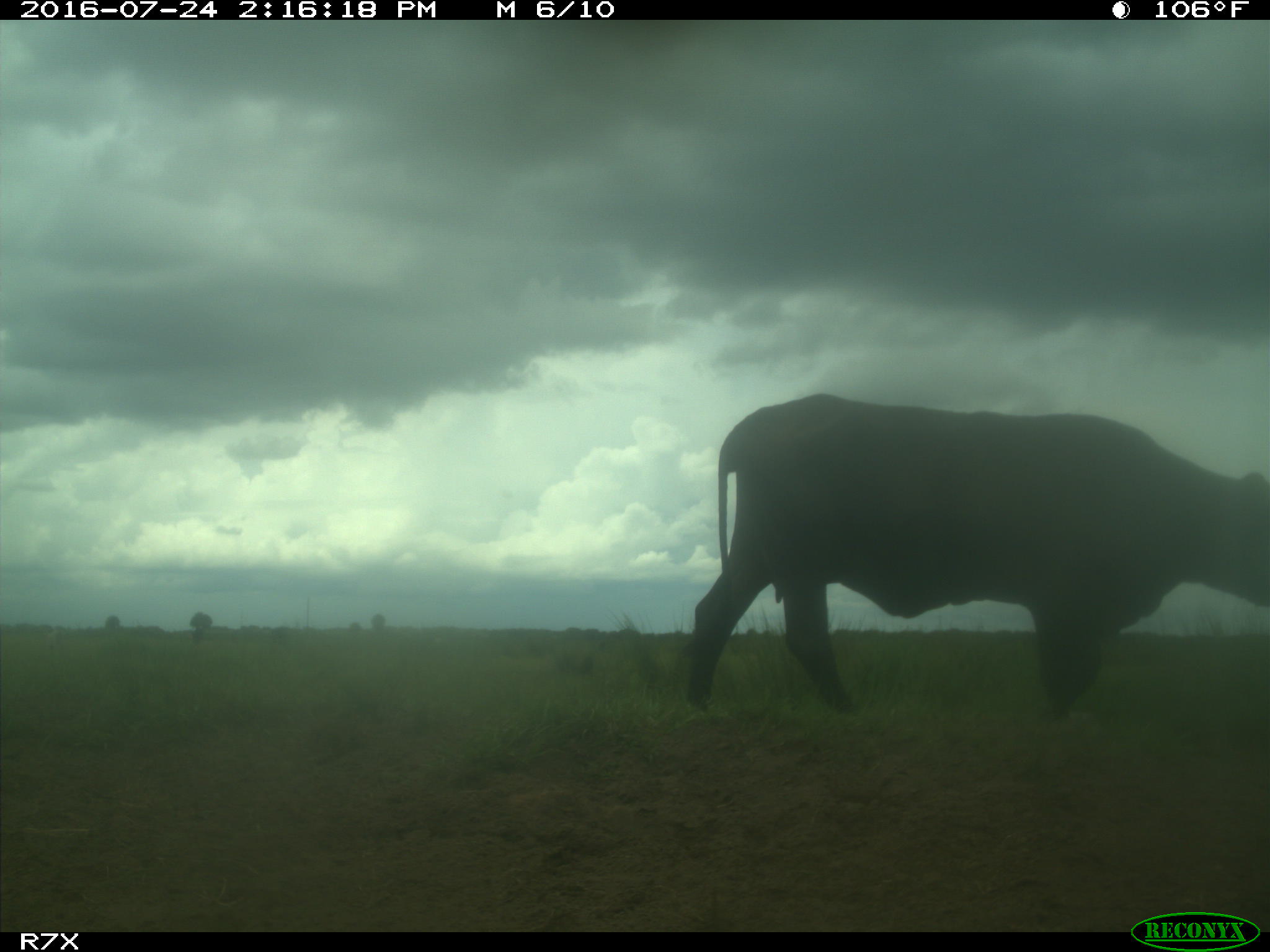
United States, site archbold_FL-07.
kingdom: Animalia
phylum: Chordata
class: Mammalia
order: Artiodactyla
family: Bovidae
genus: Bos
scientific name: Bos taurus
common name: domestic cow